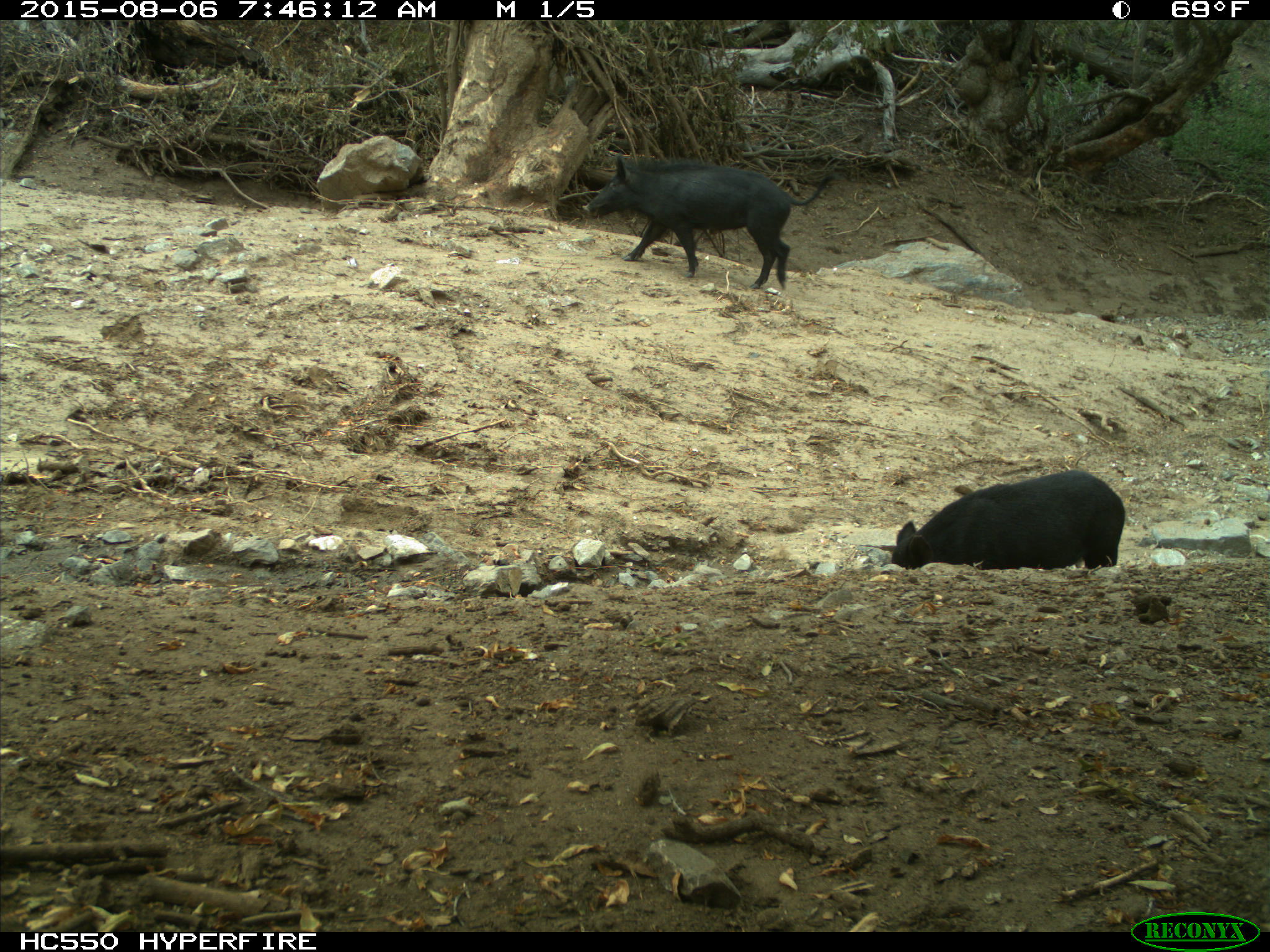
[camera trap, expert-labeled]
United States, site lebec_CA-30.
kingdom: Animalia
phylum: Chordata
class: Mammalia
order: Artiodactyla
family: Suidae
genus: Sus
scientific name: Sus scrofa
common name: wild boar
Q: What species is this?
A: Sus scrofa (wild boar).